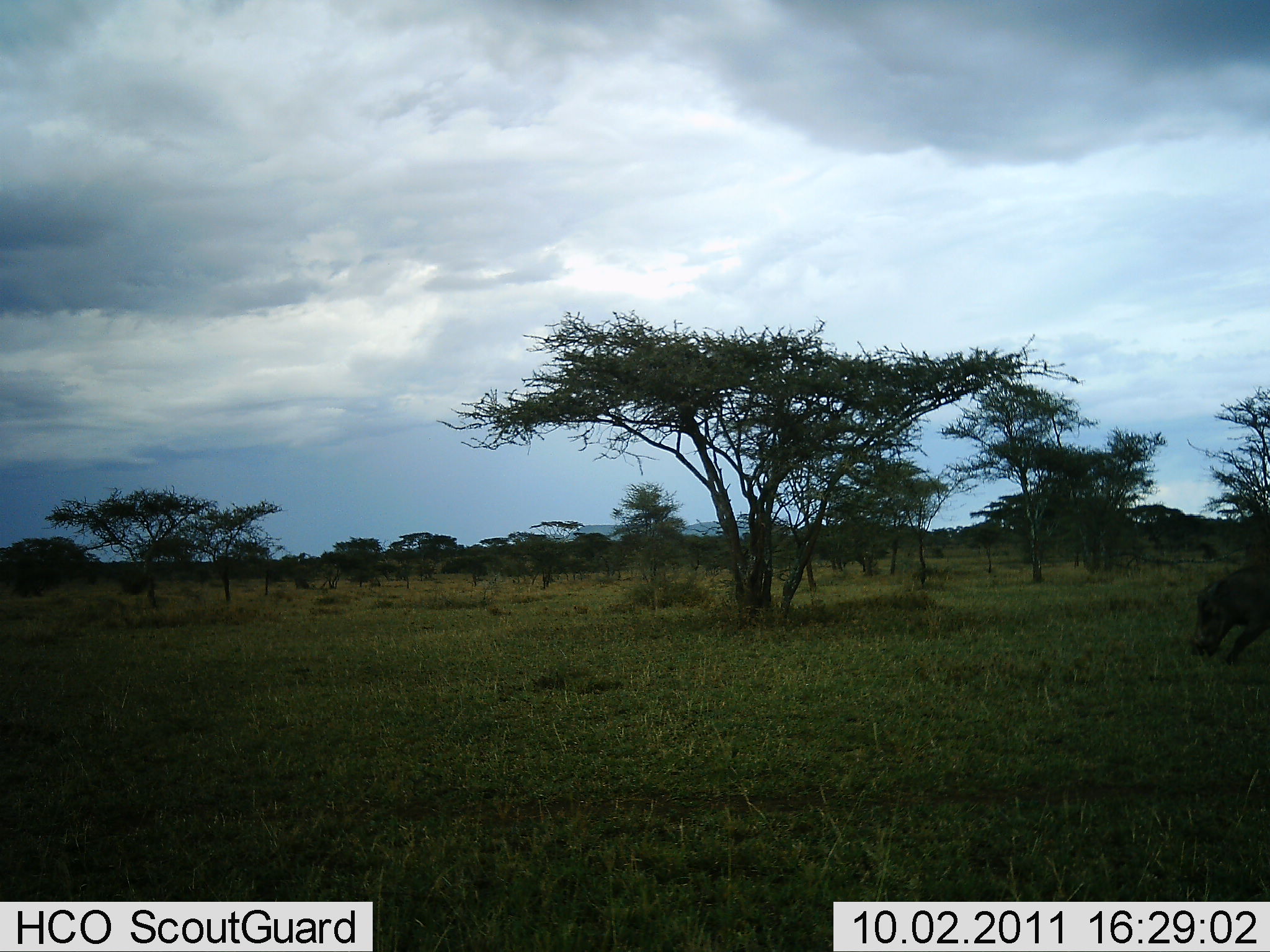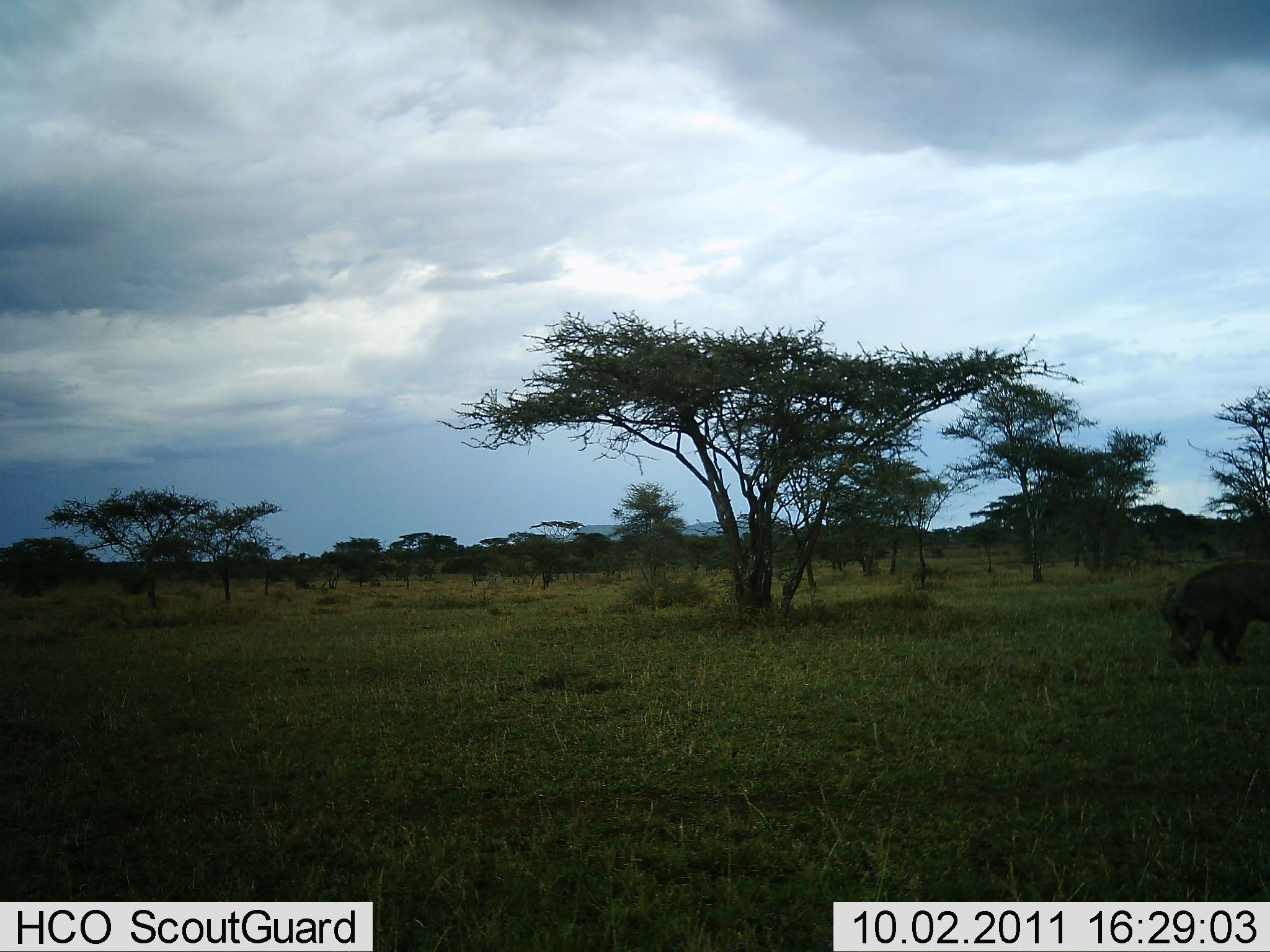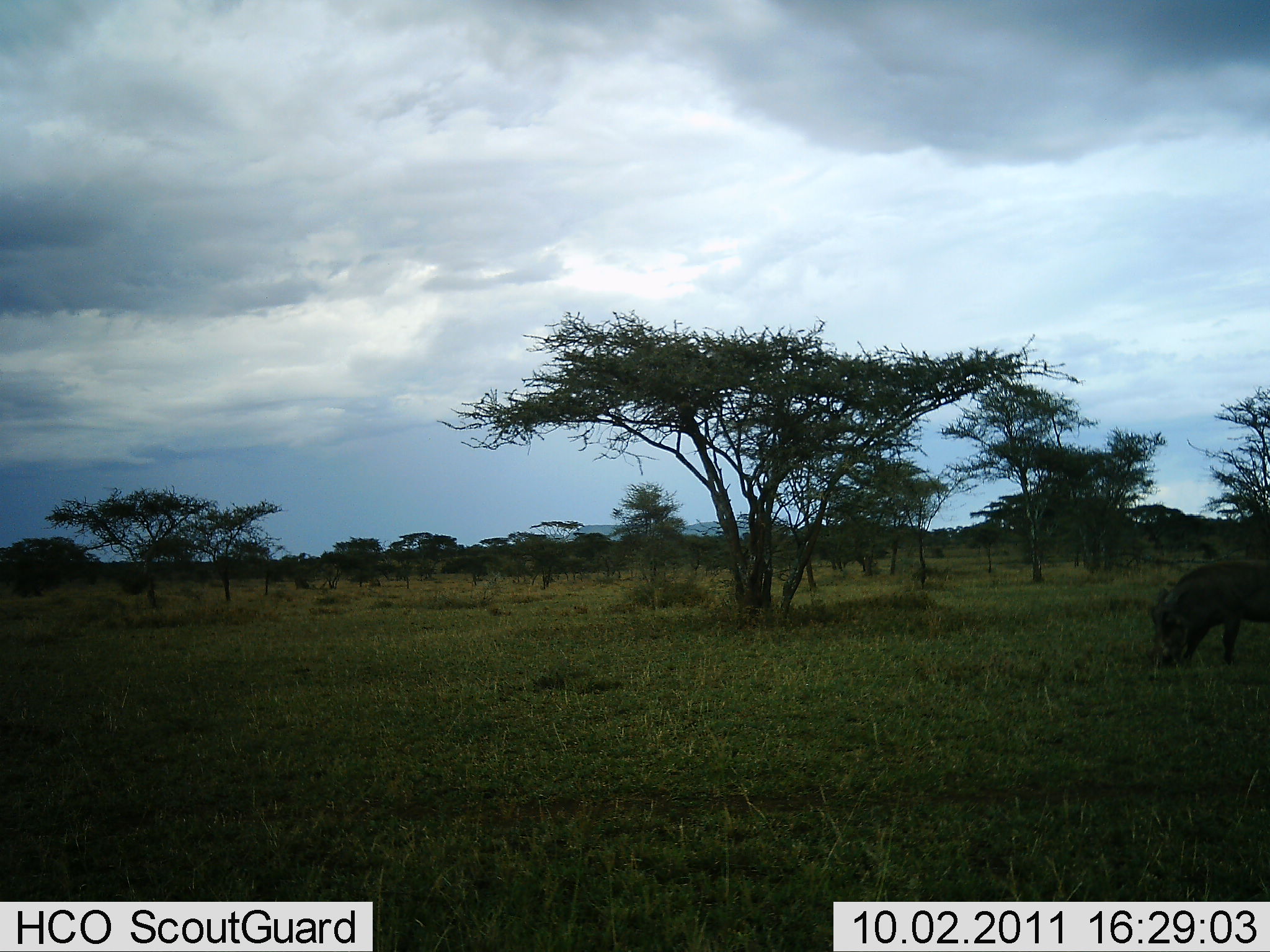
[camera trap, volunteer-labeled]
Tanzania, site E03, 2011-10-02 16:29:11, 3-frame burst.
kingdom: Animalia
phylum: Chordata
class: Mammalia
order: Artiodactyla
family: Suidae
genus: Phacochoerus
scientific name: Phacochoerus africanus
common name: warthog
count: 1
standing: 0%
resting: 0%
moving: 85%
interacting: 0%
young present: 0%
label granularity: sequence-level